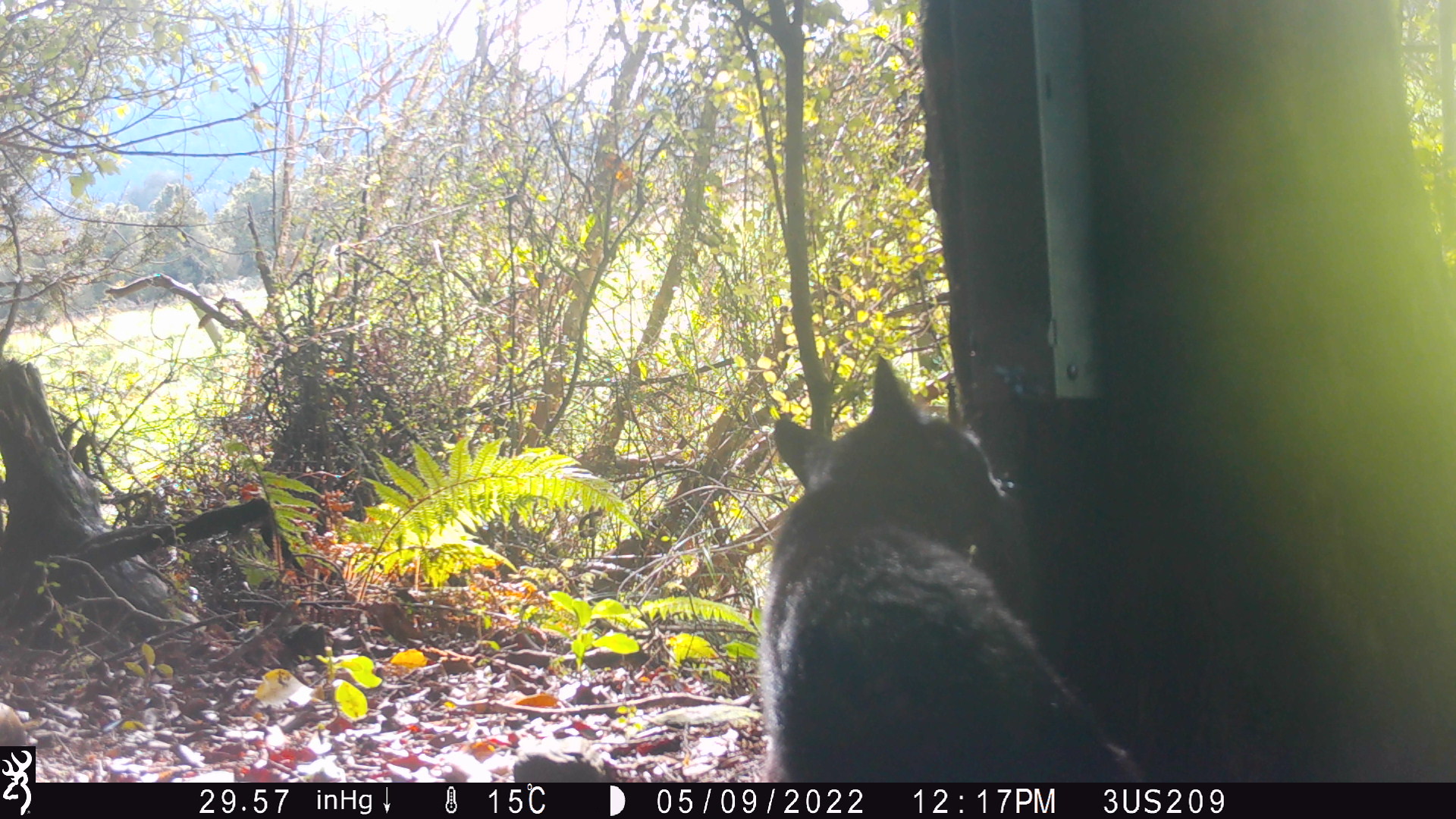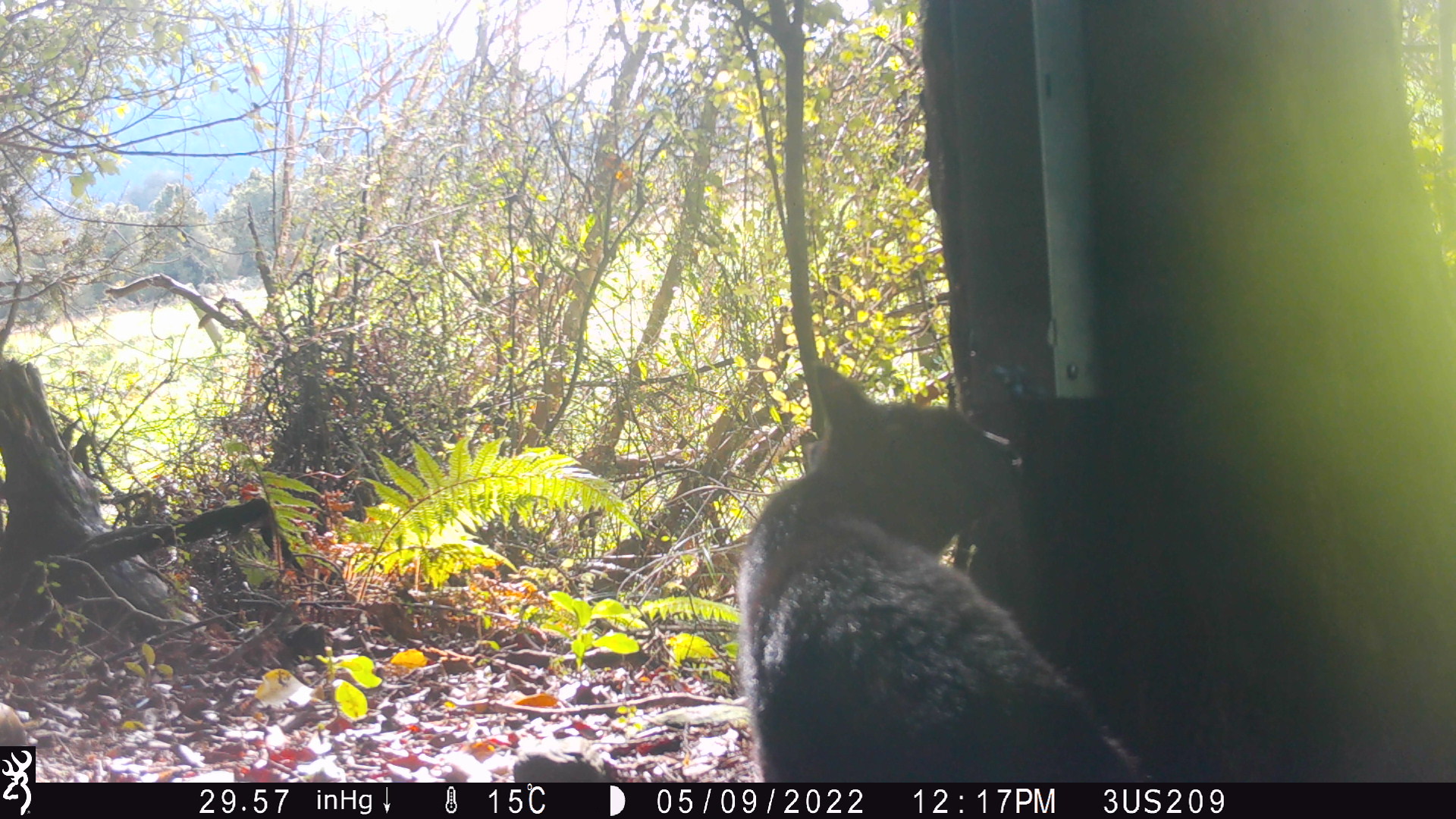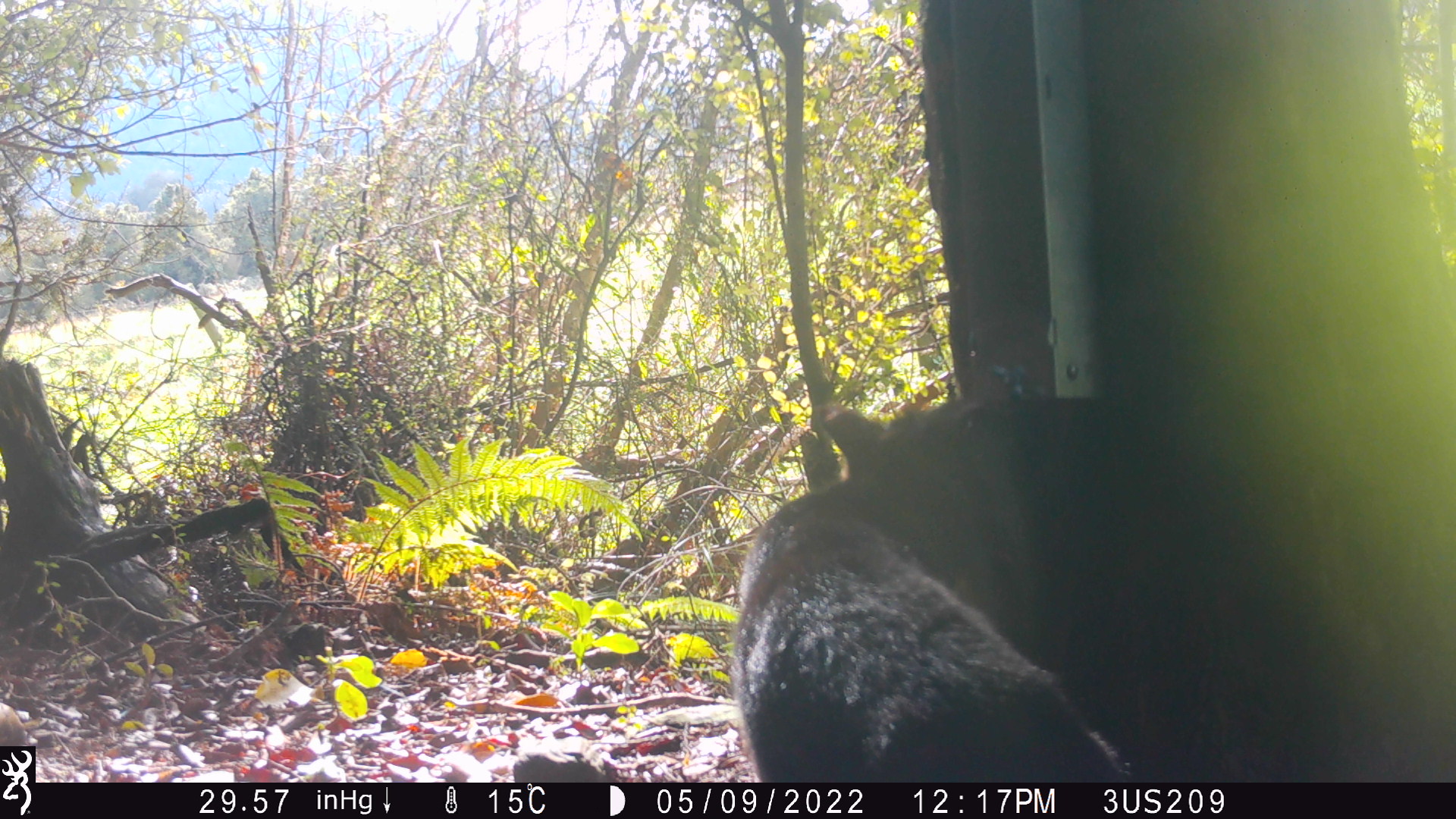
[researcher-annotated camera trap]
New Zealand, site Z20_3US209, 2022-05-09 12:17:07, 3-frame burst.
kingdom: Animalia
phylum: Chordata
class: Mammalia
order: Carnivora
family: Felidae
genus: Felis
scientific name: Felis catus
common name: domestic cat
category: cat